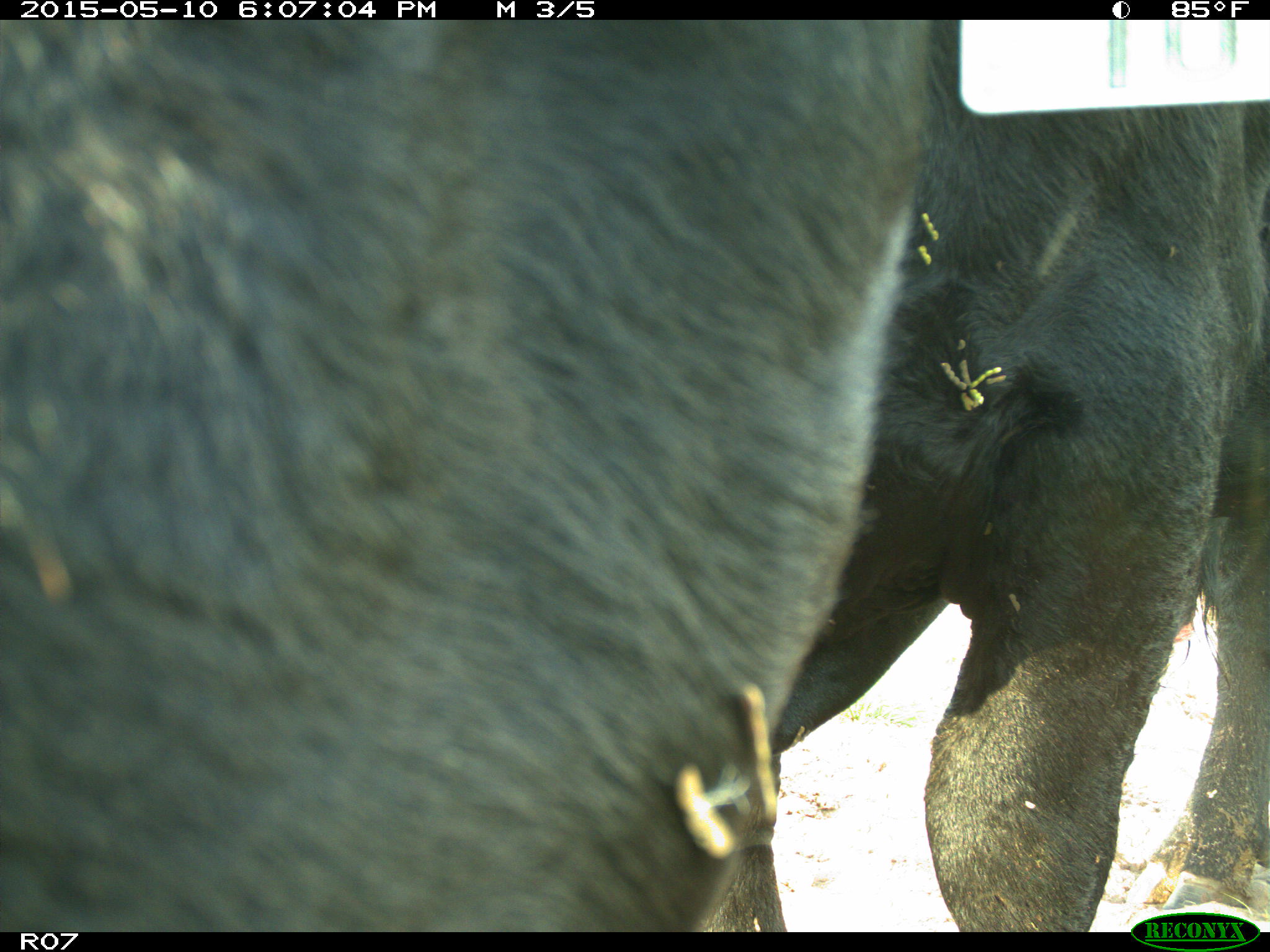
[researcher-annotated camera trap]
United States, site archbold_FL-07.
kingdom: Animalia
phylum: Chordata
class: Mammalia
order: Artiodactyla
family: Bovidae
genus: Bos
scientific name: Bos taurus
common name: domestic cow